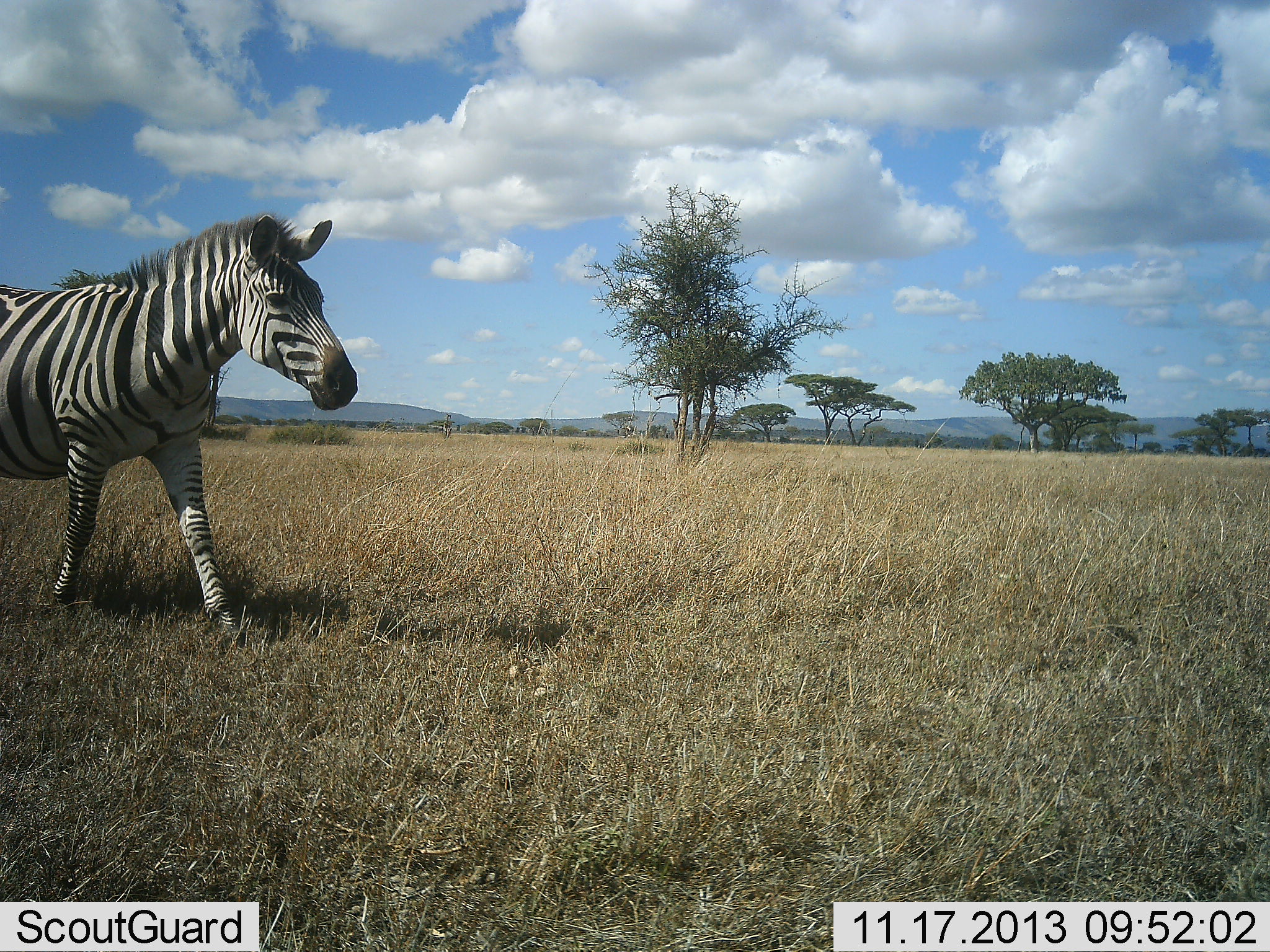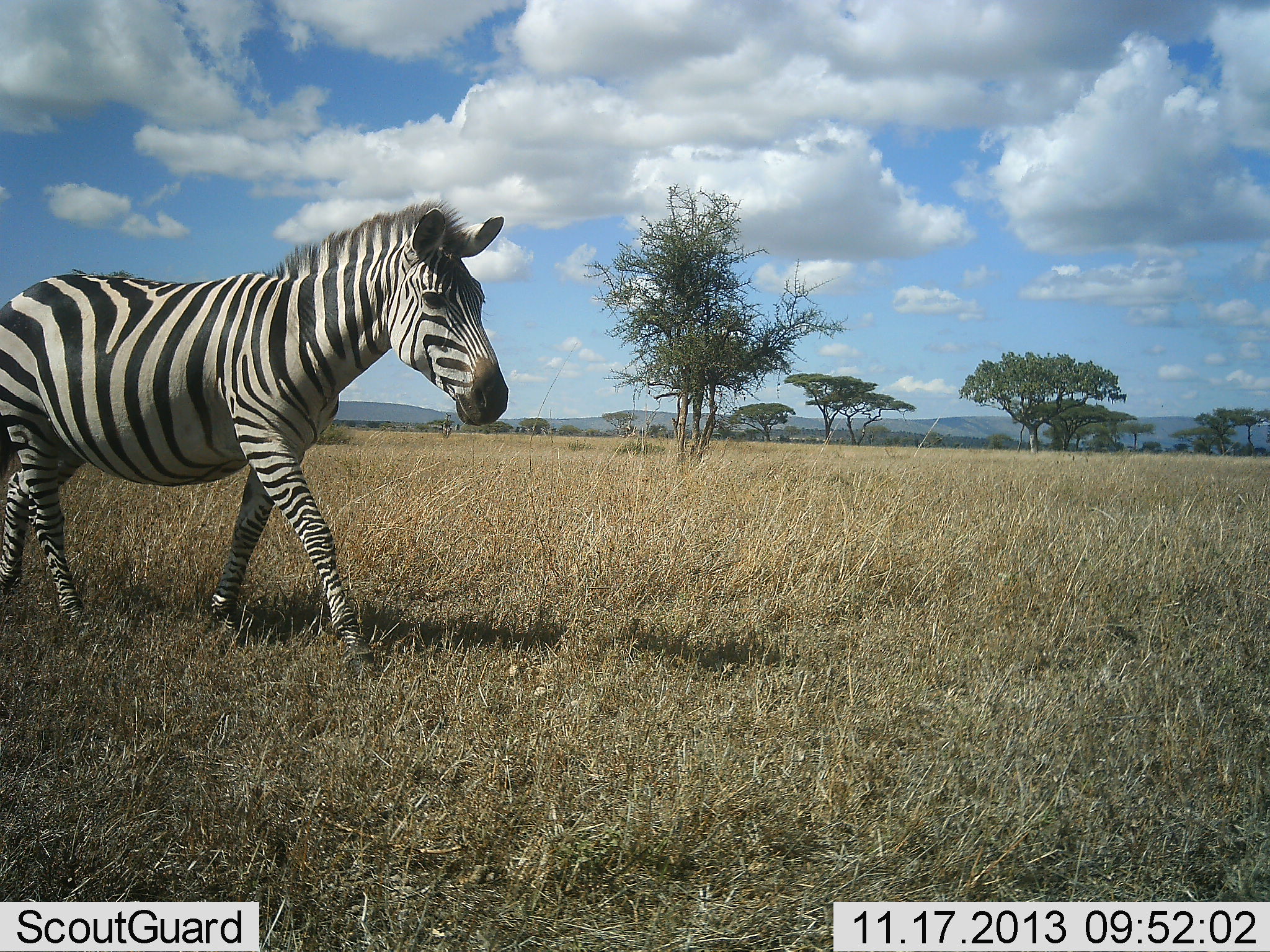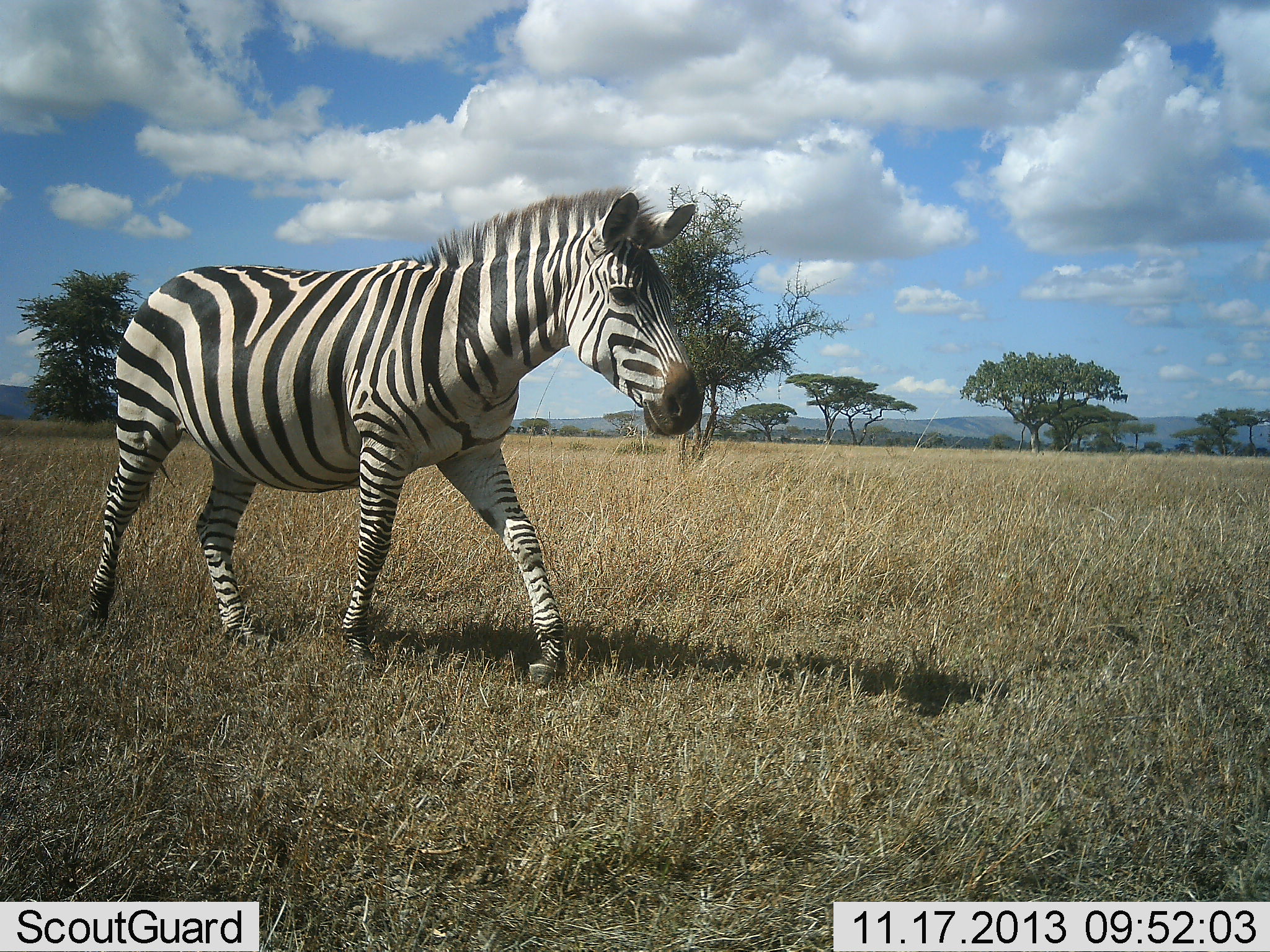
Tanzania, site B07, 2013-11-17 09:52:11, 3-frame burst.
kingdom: Animalia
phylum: Chordata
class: Mammalia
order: Perissodactyla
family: Equidae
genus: Equus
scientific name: Equus quagga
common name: plains zebra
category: zebra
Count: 1.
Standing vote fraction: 10%.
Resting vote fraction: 0%.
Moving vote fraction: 100%.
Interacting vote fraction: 0%.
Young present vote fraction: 0%.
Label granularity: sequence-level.